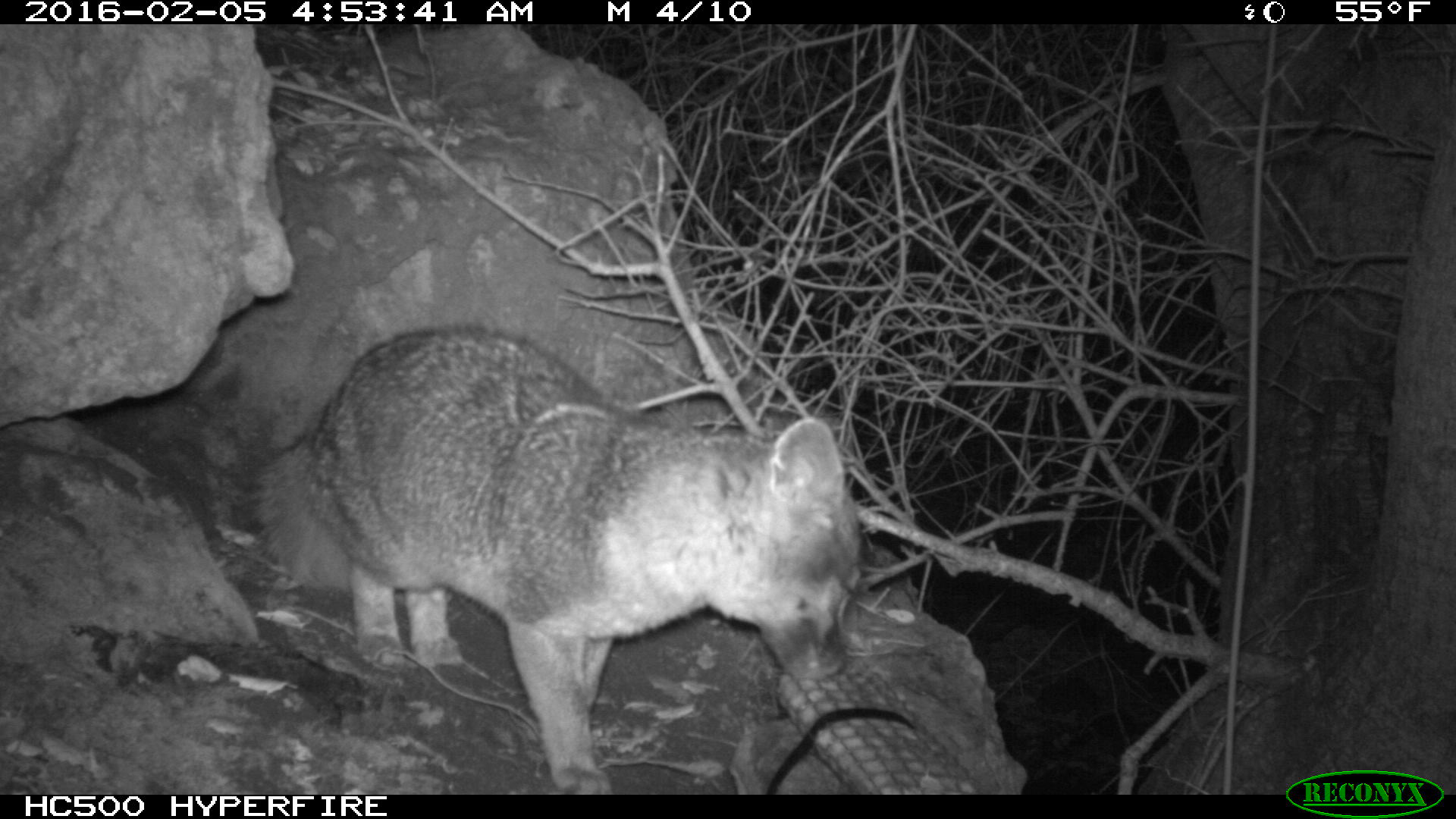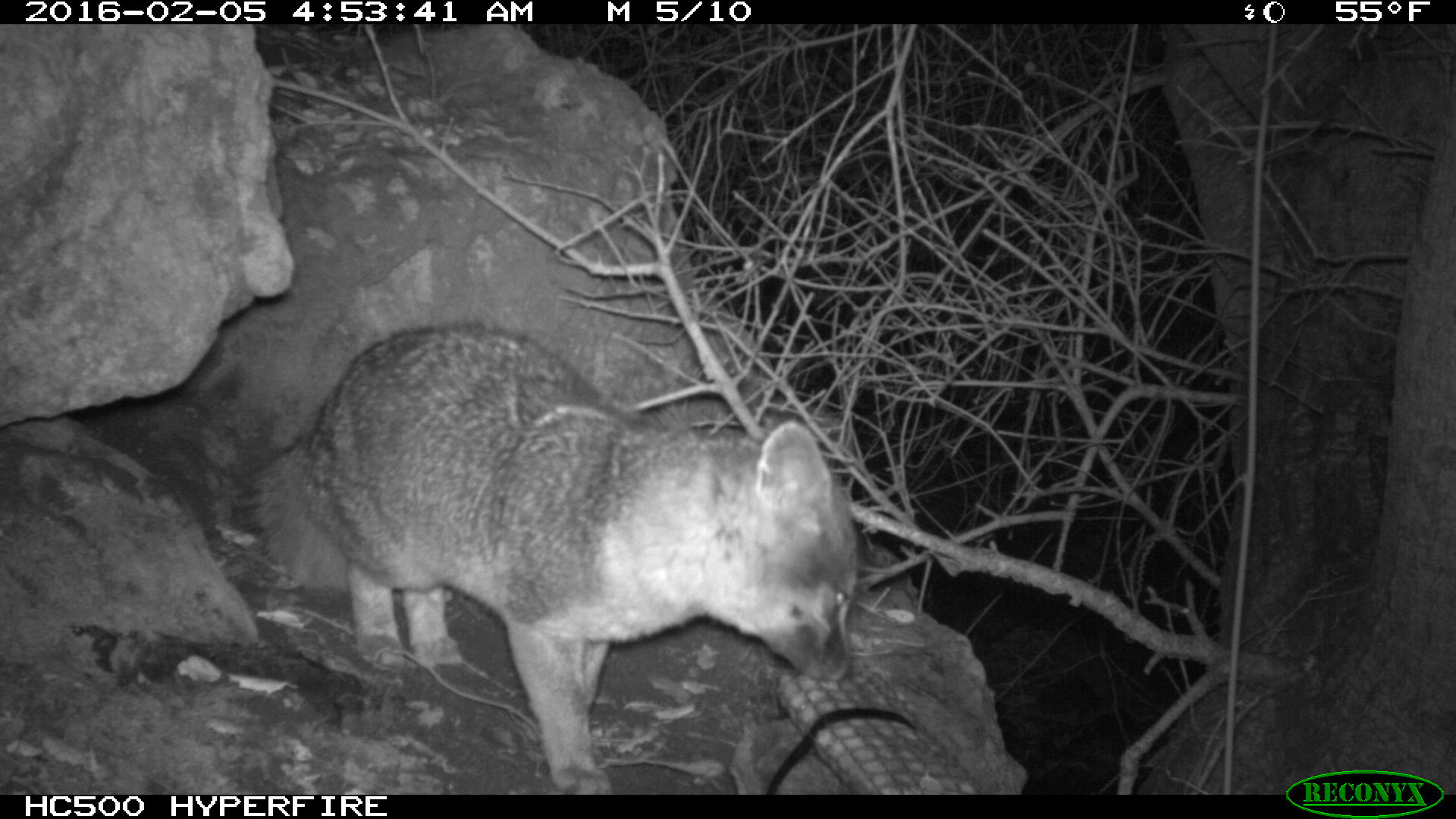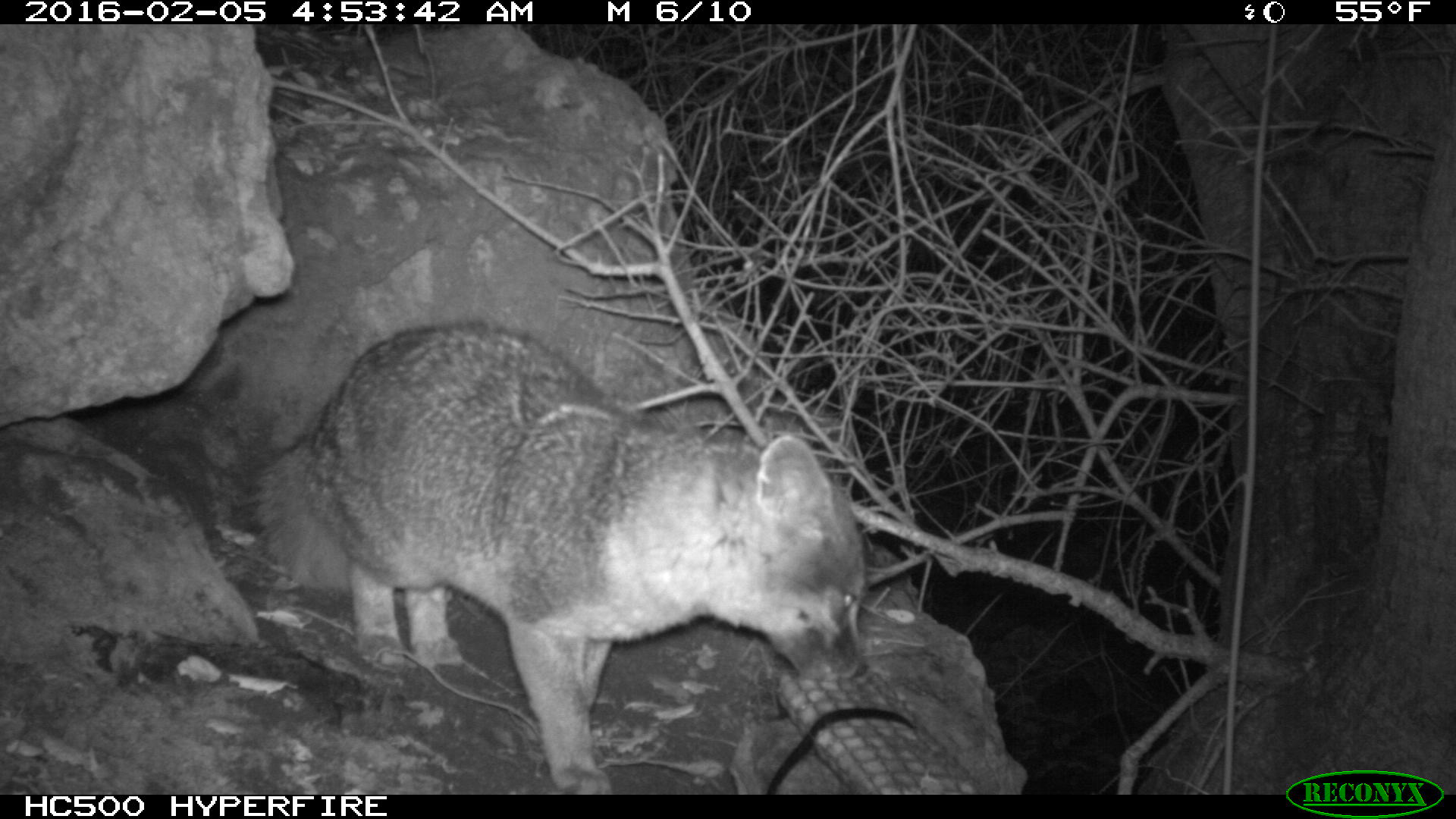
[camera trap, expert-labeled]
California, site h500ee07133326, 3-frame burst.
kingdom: Animalia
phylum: Chordata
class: Mammalia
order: Carnivora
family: Canidae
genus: Urocyon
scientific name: Urocyon littoralis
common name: island fox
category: fox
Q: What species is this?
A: Fox (island fox) (Urocyon littoralis).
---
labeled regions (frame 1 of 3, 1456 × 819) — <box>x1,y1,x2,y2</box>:
fox: <box>246,324,864,792</box>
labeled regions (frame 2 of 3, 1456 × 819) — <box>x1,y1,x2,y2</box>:
fox: <box>253,324,858,794</box>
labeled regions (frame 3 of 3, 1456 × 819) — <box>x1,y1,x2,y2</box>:
fox: <box>253,317,864,793</box>